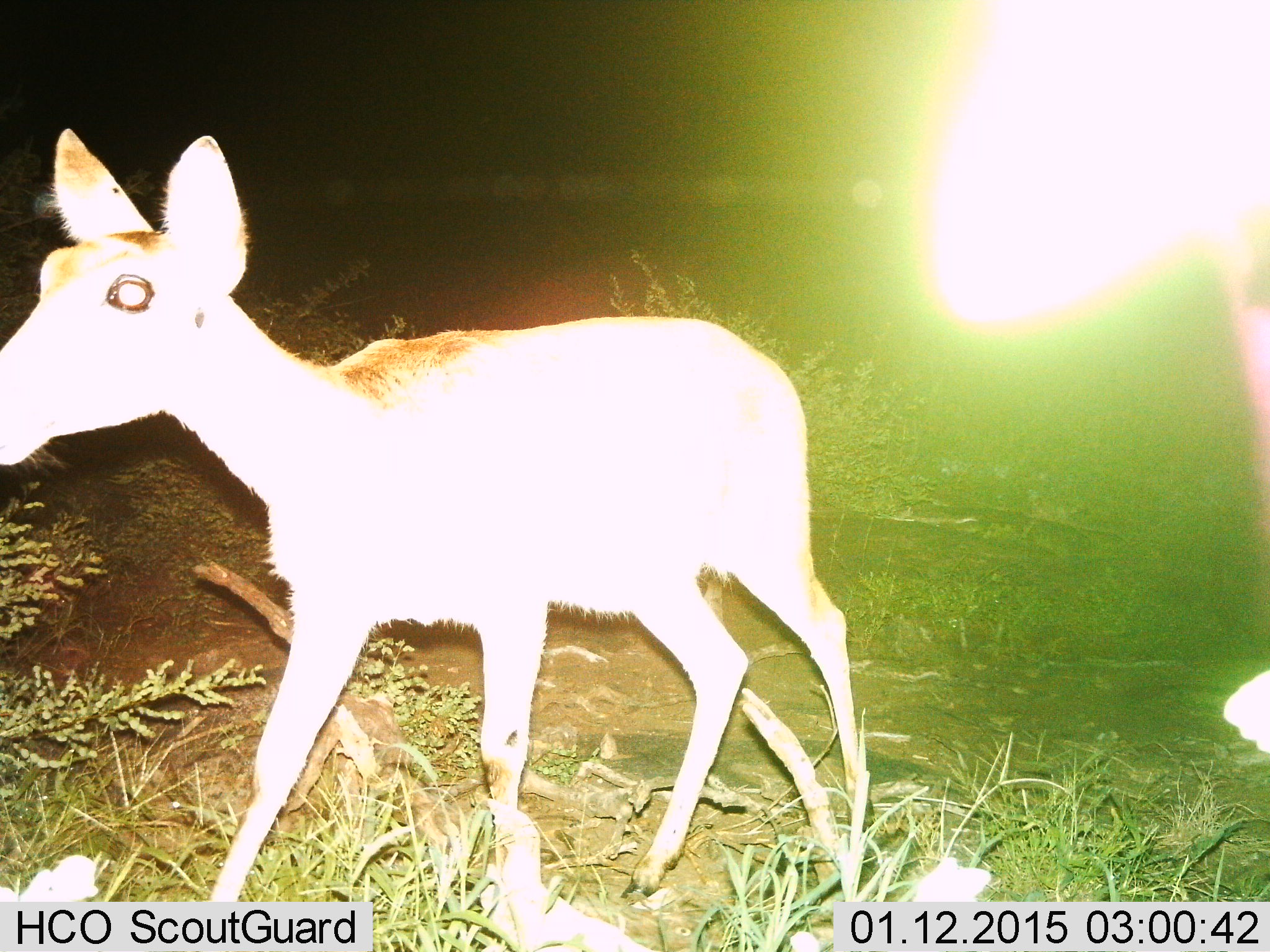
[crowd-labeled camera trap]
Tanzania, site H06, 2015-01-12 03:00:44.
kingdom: Animalia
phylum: Chordata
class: Mammalia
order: Artiodactyla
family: Bovidae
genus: Redunca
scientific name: Redunca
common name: reedbuck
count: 1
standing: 50%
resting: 0%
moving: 50%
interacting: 0%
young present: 33%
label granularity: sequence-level